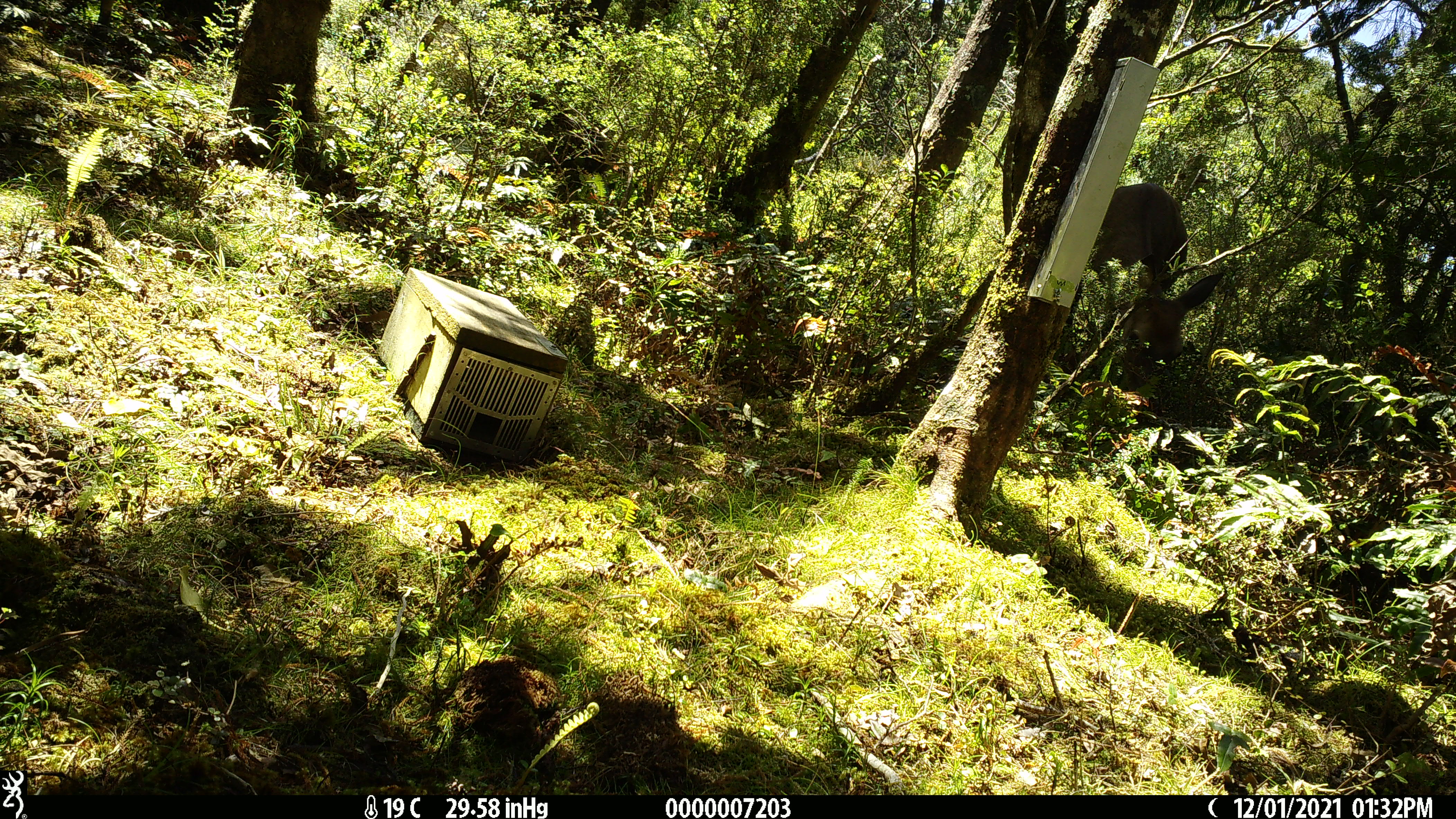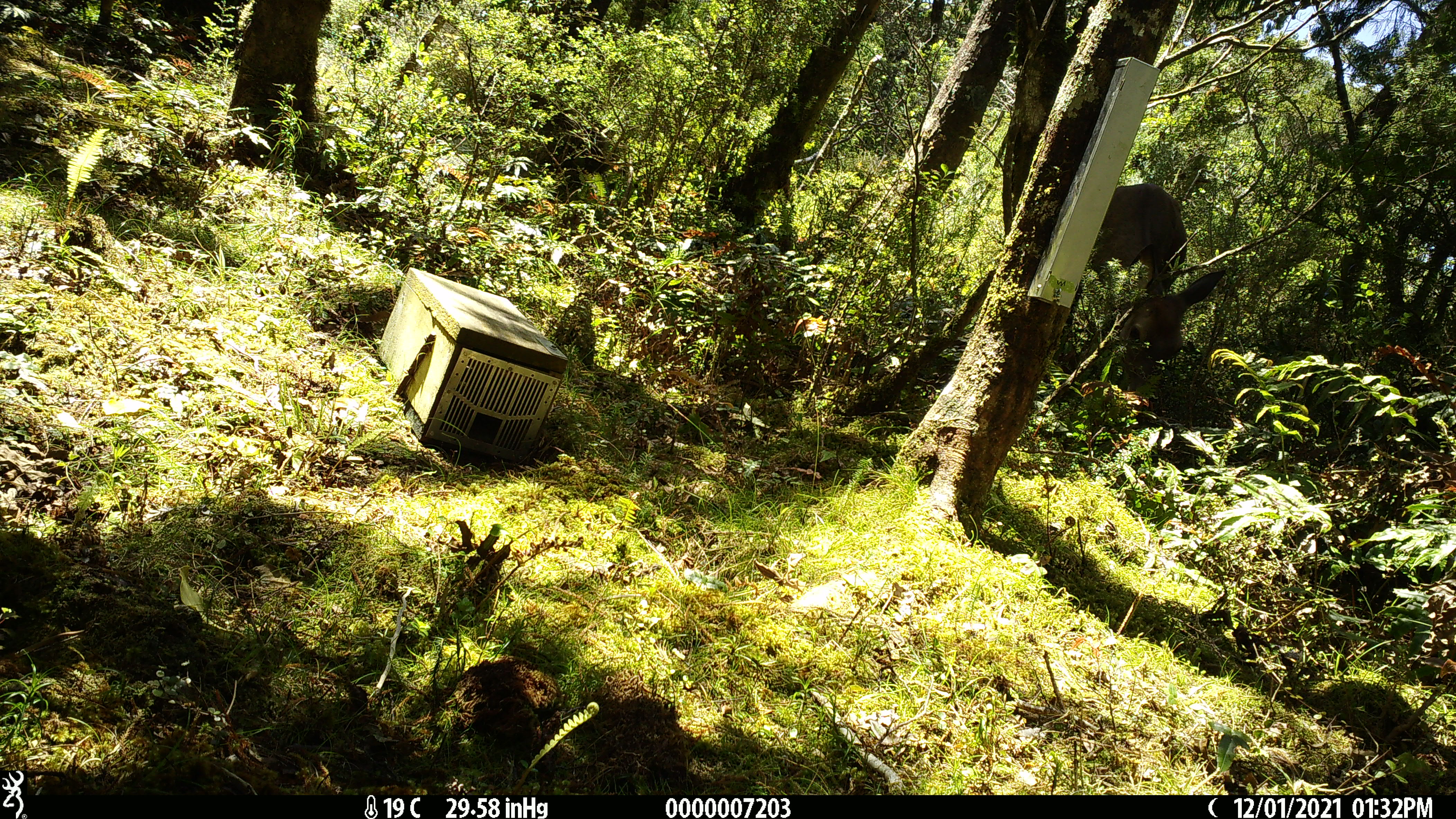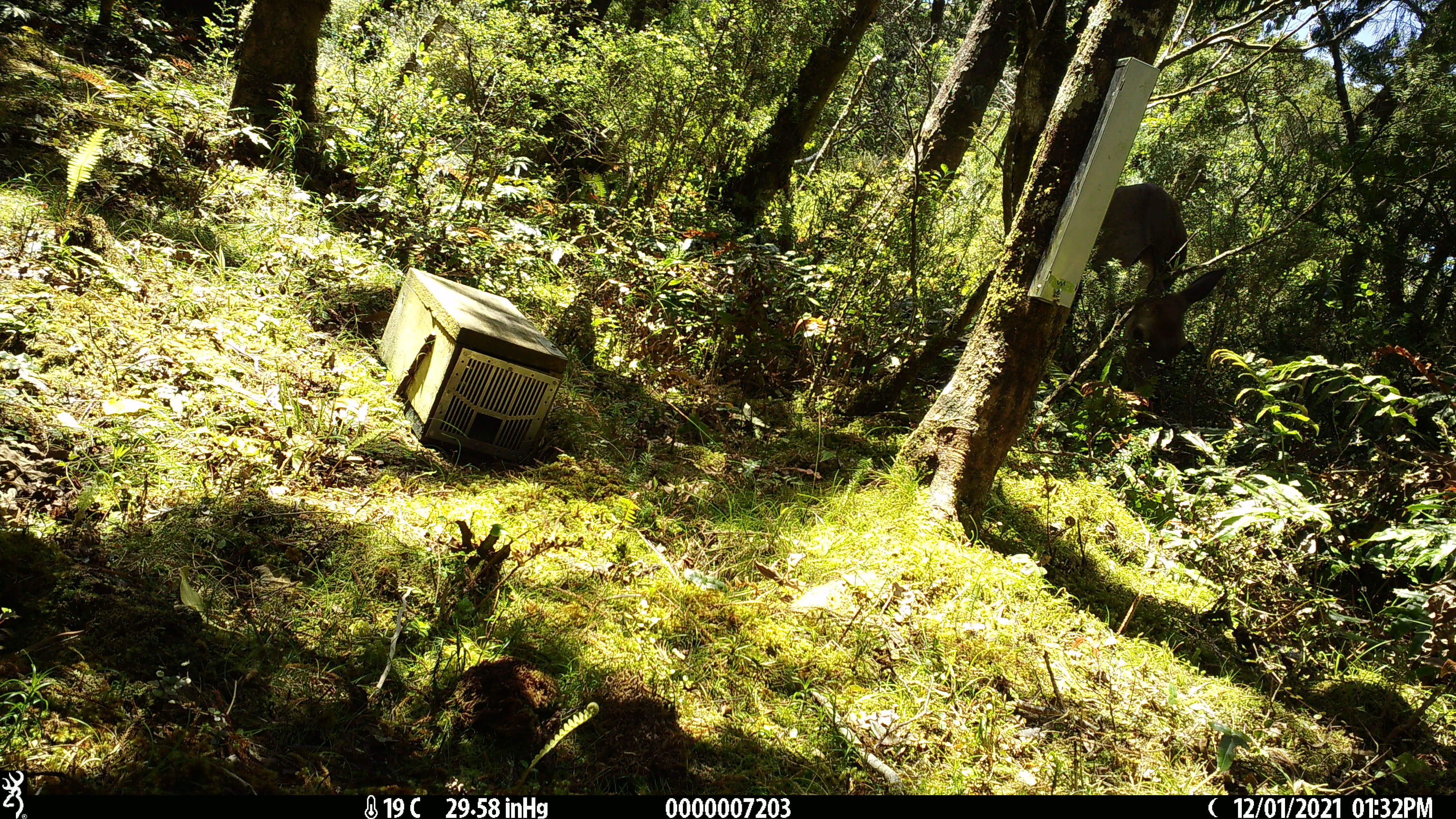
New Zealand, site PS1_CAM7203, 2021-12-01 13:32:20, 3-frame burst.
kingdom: Animalia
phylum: Chordata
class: Mammalia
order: Artiodactyla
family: Cervidae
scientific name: Cervidae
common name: deer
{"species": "deer (Cervidae)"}